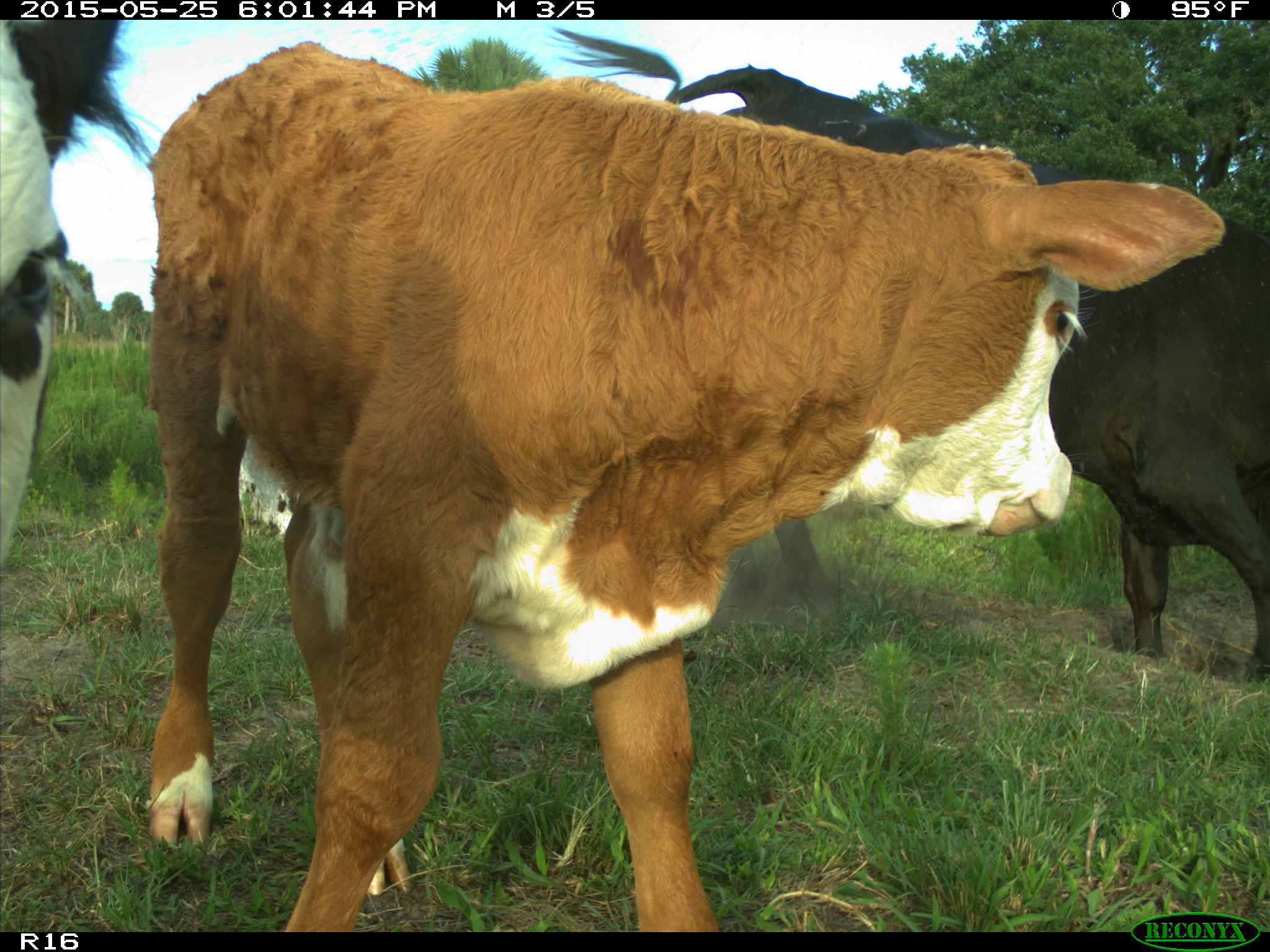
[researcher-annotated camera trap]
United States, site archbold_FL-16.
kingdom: Animalia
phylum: Chordata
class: Mammalia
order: Artiodactyla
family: Bovidae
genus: Bos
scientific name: Bos taurus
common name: domestic cow